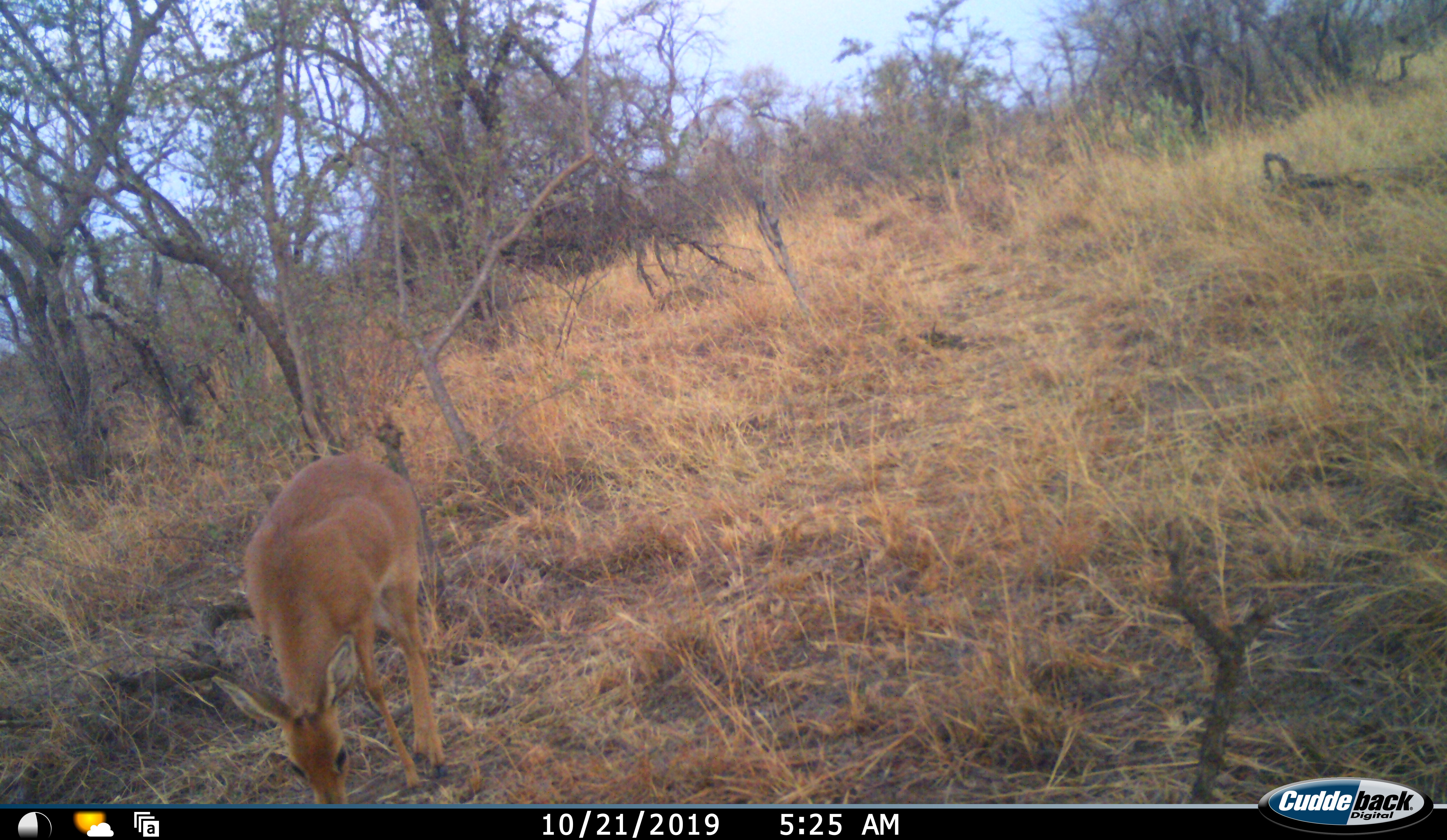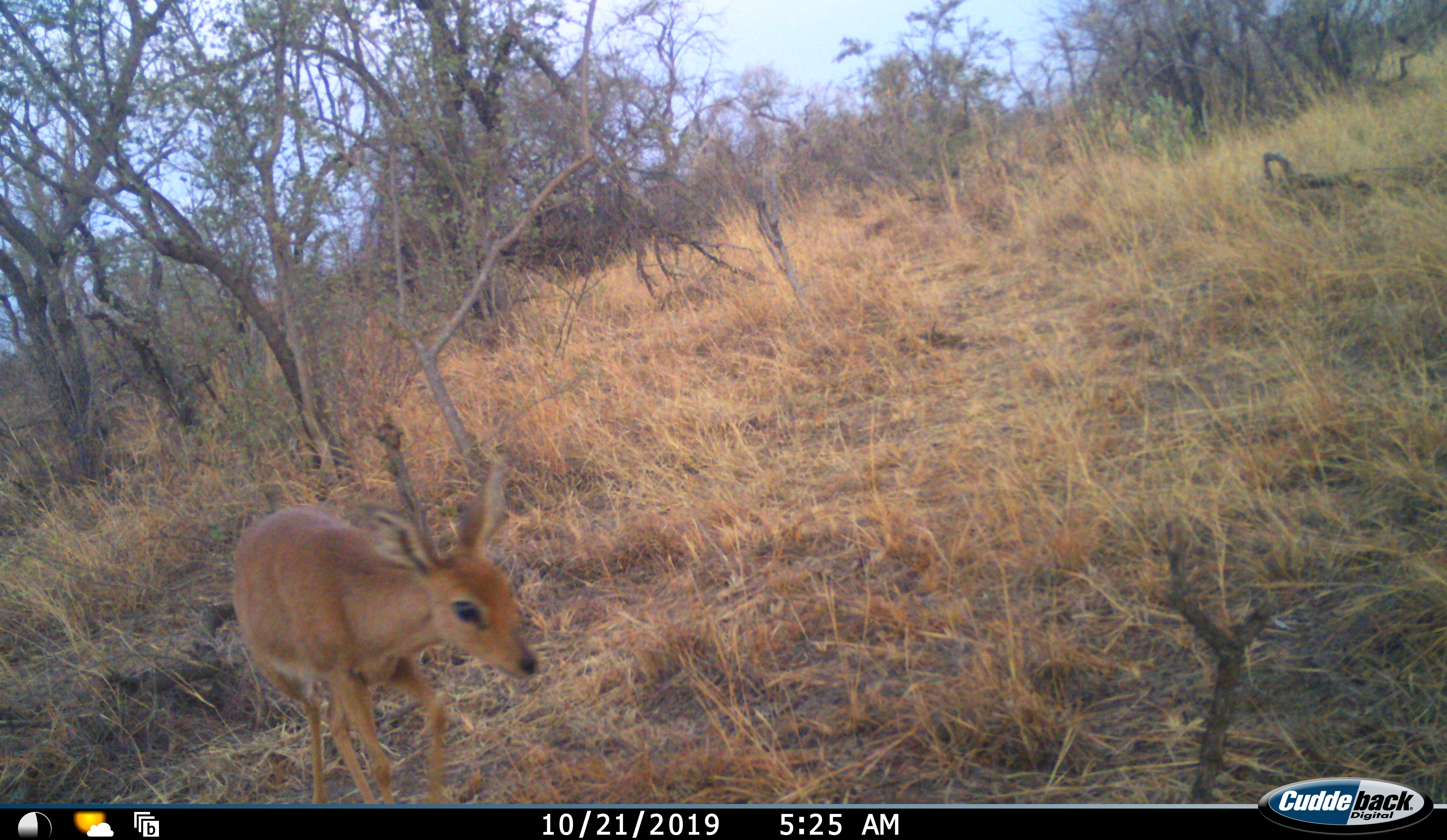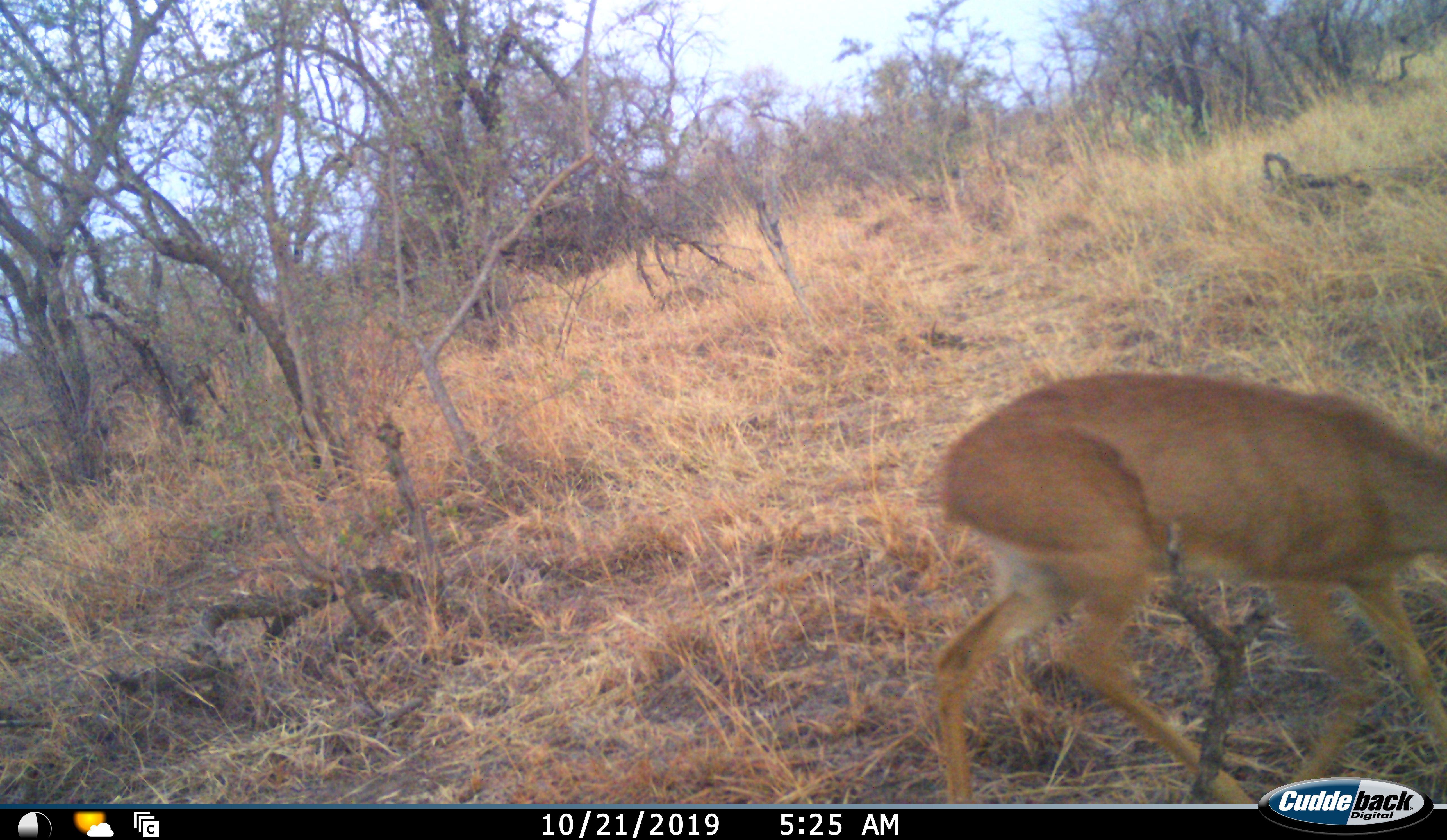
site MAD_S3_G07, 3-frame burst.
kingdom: Animalia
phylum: Chordata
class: Mammalia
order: Artiodactyla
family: Bovidae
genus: Raphicerus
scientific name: Raphicerus campestris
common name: steenbok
Steenbok (Raphicerus campestris), count 1. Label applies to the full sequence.